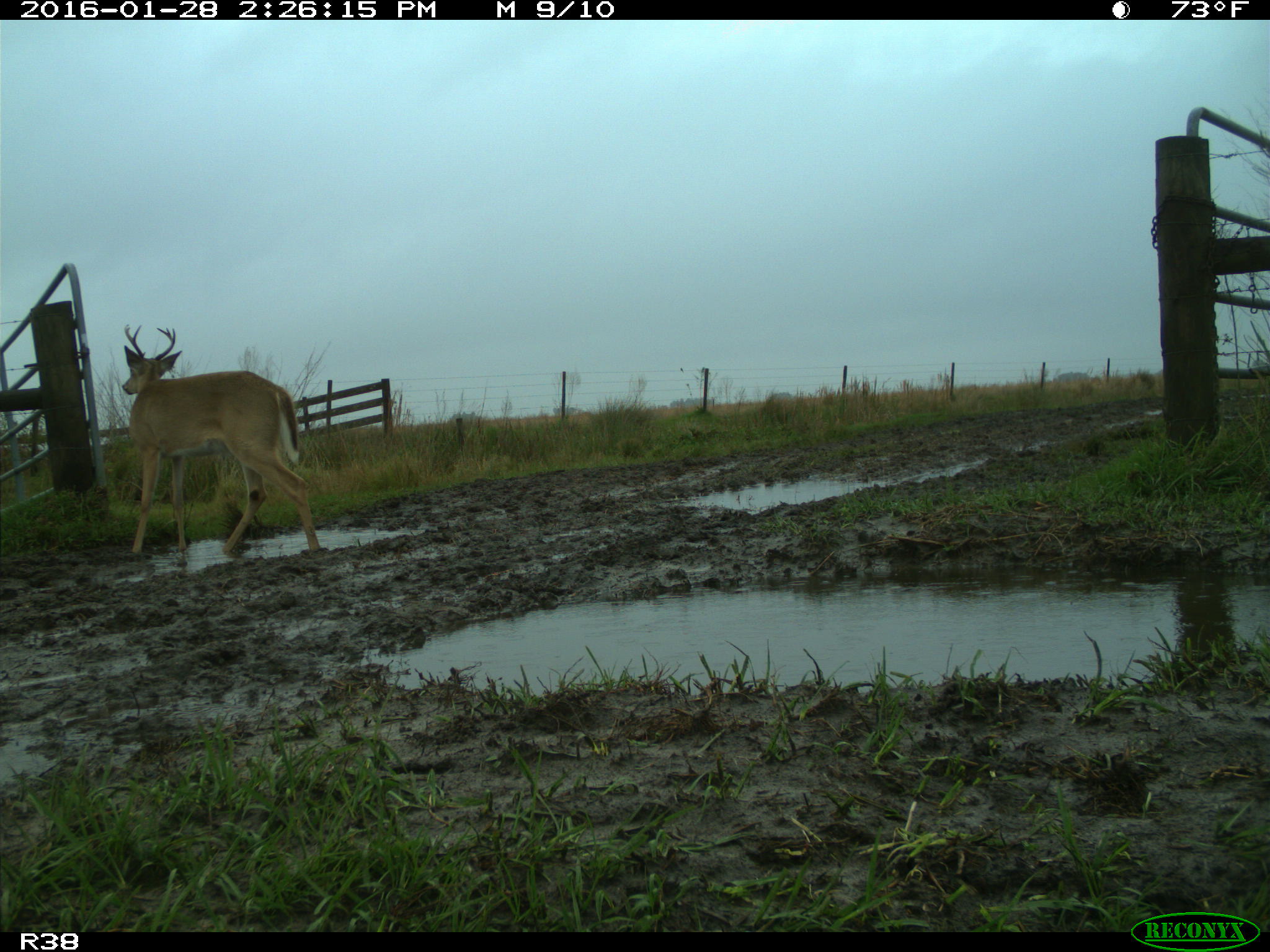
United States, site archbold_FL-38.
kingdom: Animalia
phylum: Chordata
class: Mammalia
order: Artiodactyla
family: Cervidae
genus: Odocoileus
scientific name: Odocoileus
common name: deer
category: unidentified deer